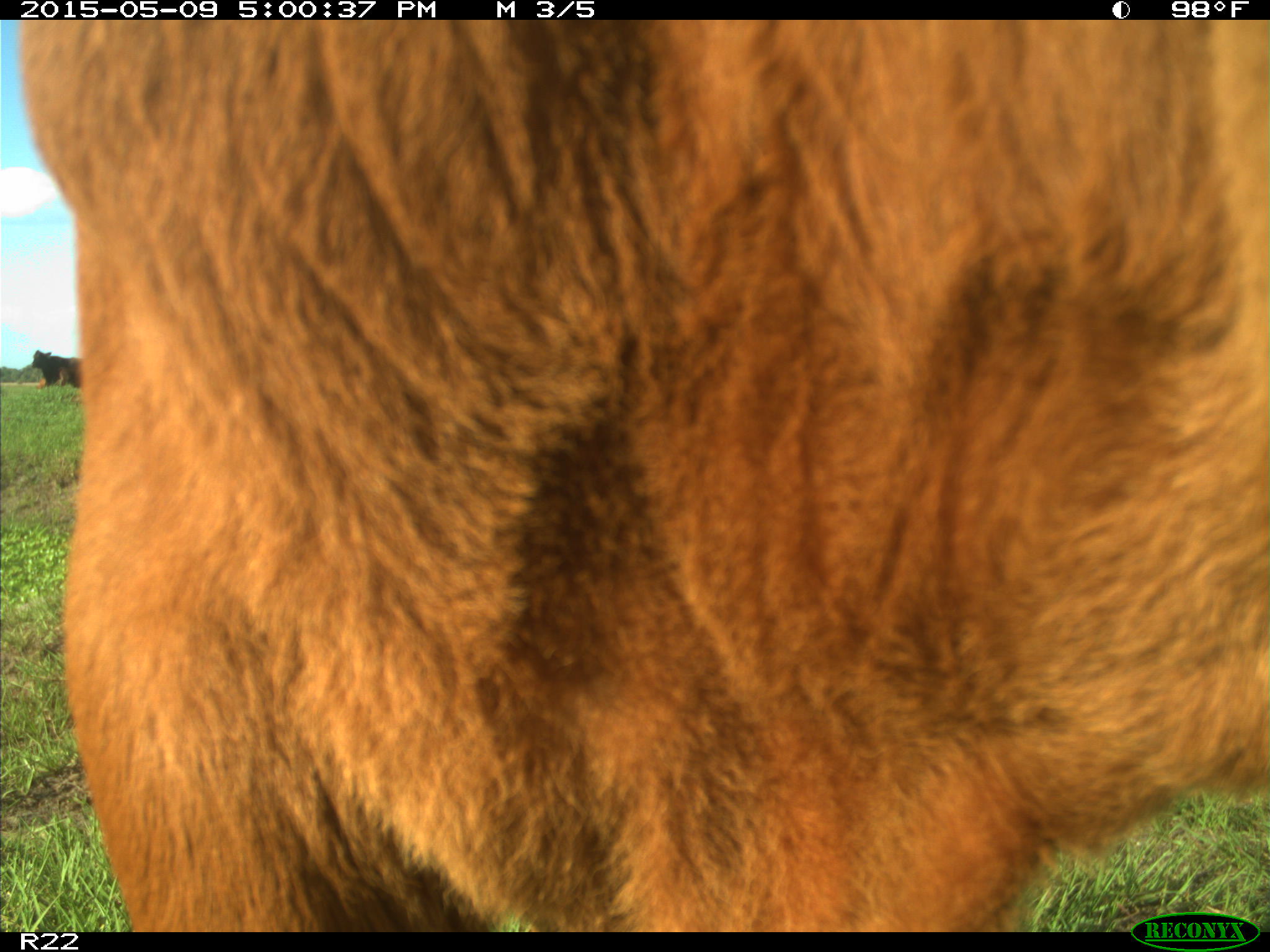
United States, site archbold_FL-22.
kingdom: Animalia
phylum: Chordata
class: Mammalia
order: Artiodactyla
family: Bovidae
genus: Bos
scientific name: Bos taurus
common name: domestic cow